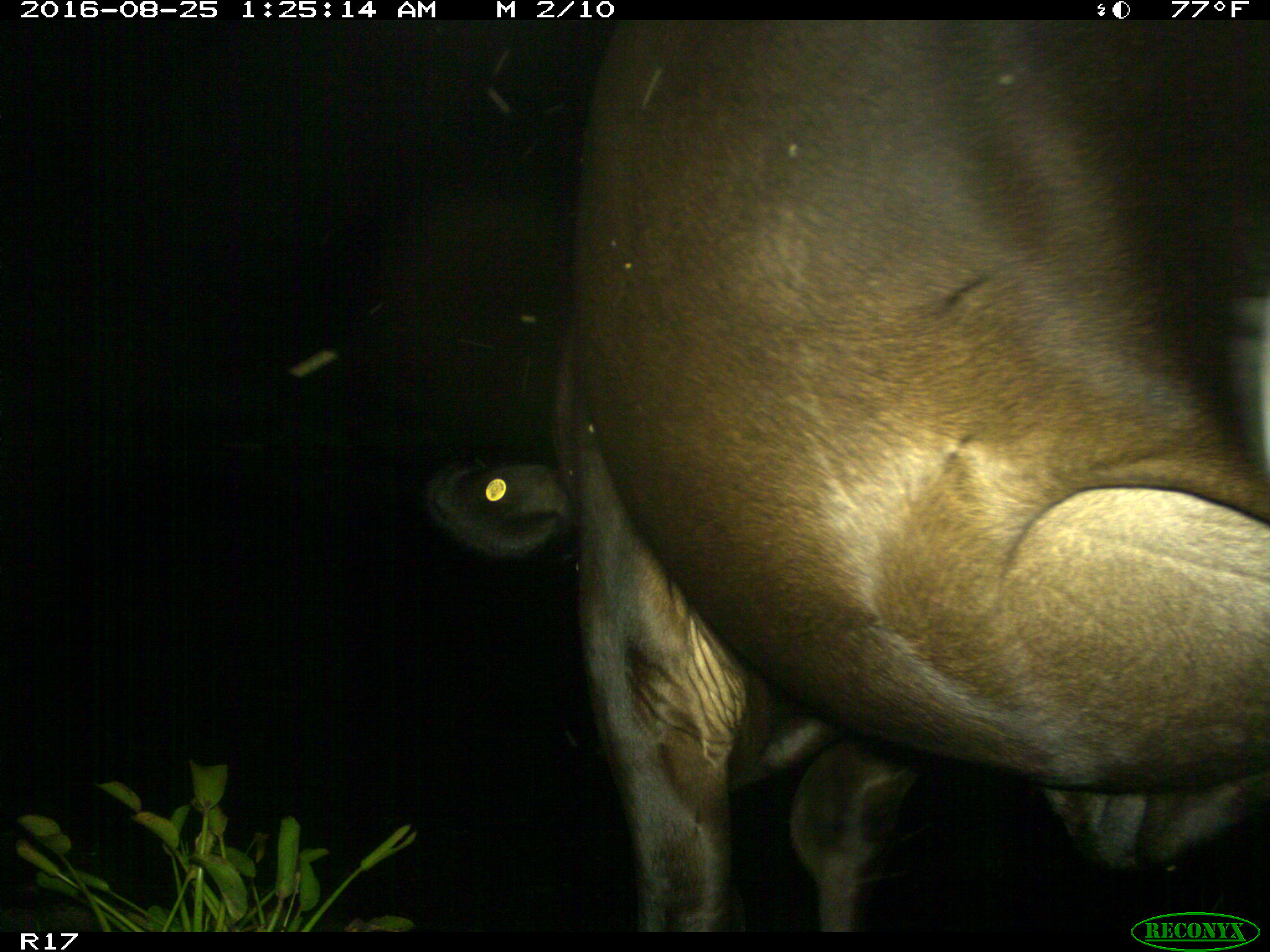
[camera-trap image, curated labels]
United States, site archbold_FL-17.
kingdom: Animalia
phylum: Chordata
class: Mammalia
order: Artiodactyla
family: Bovidae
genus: Bos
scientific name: Bos taurus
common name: domestic cow